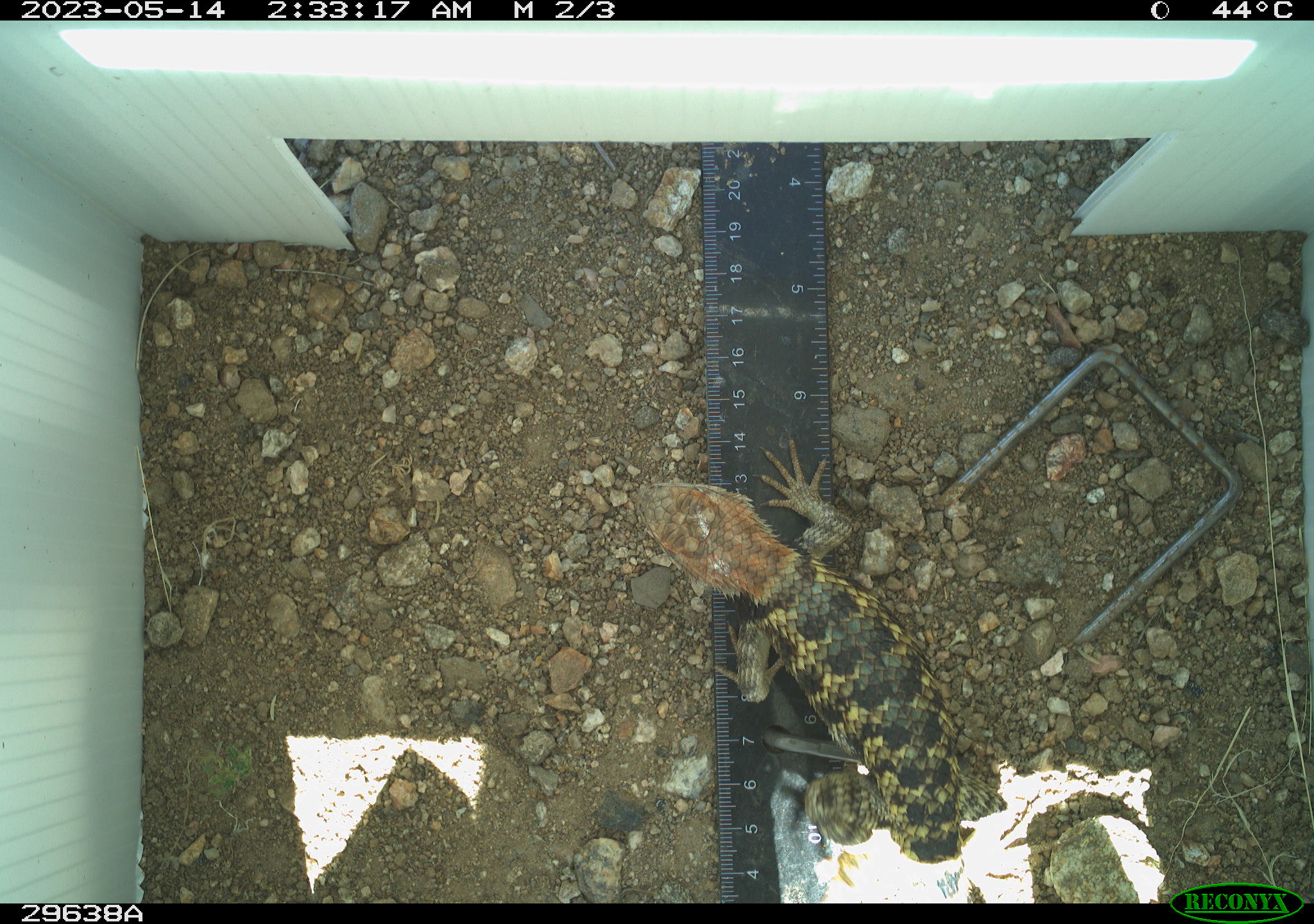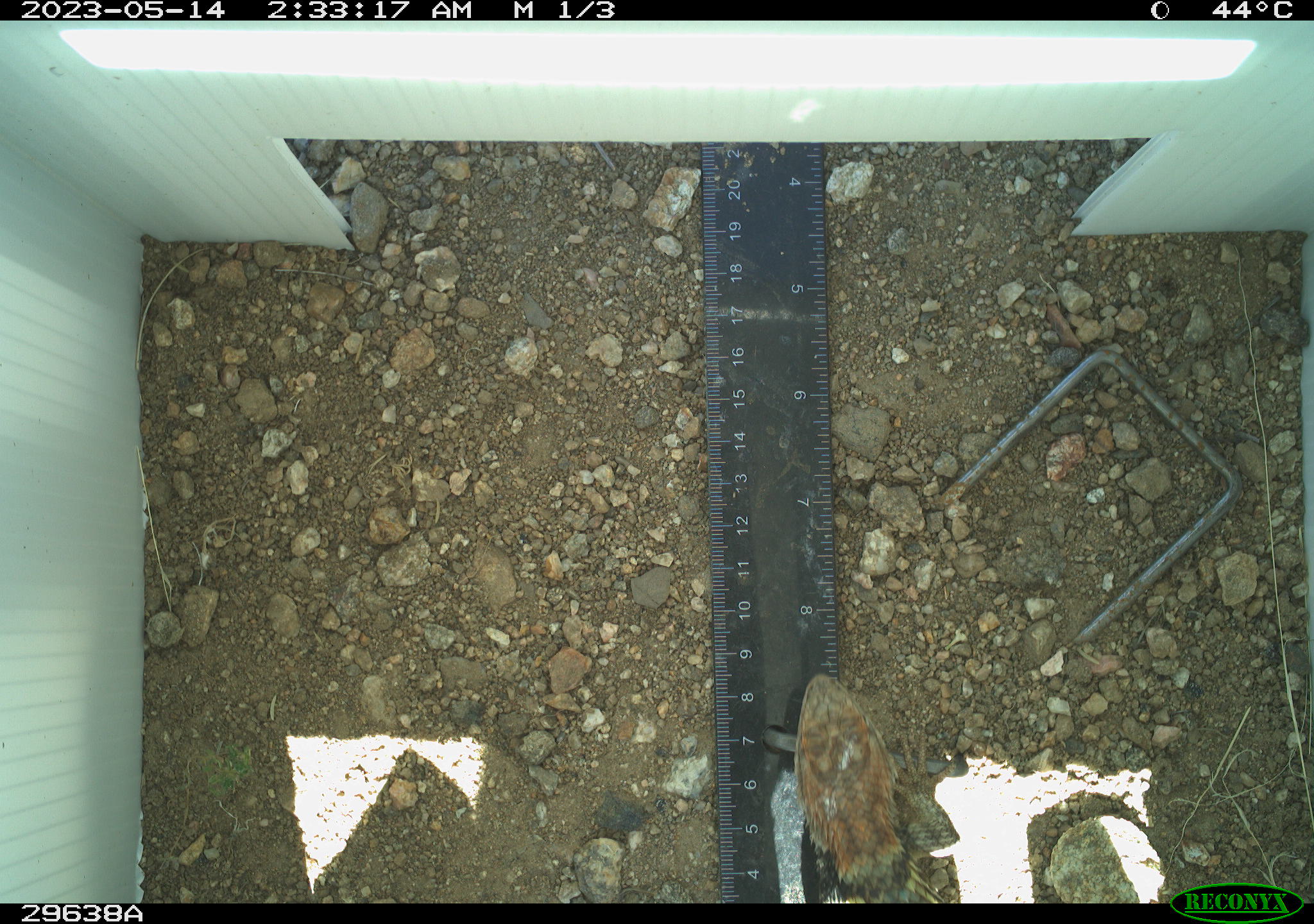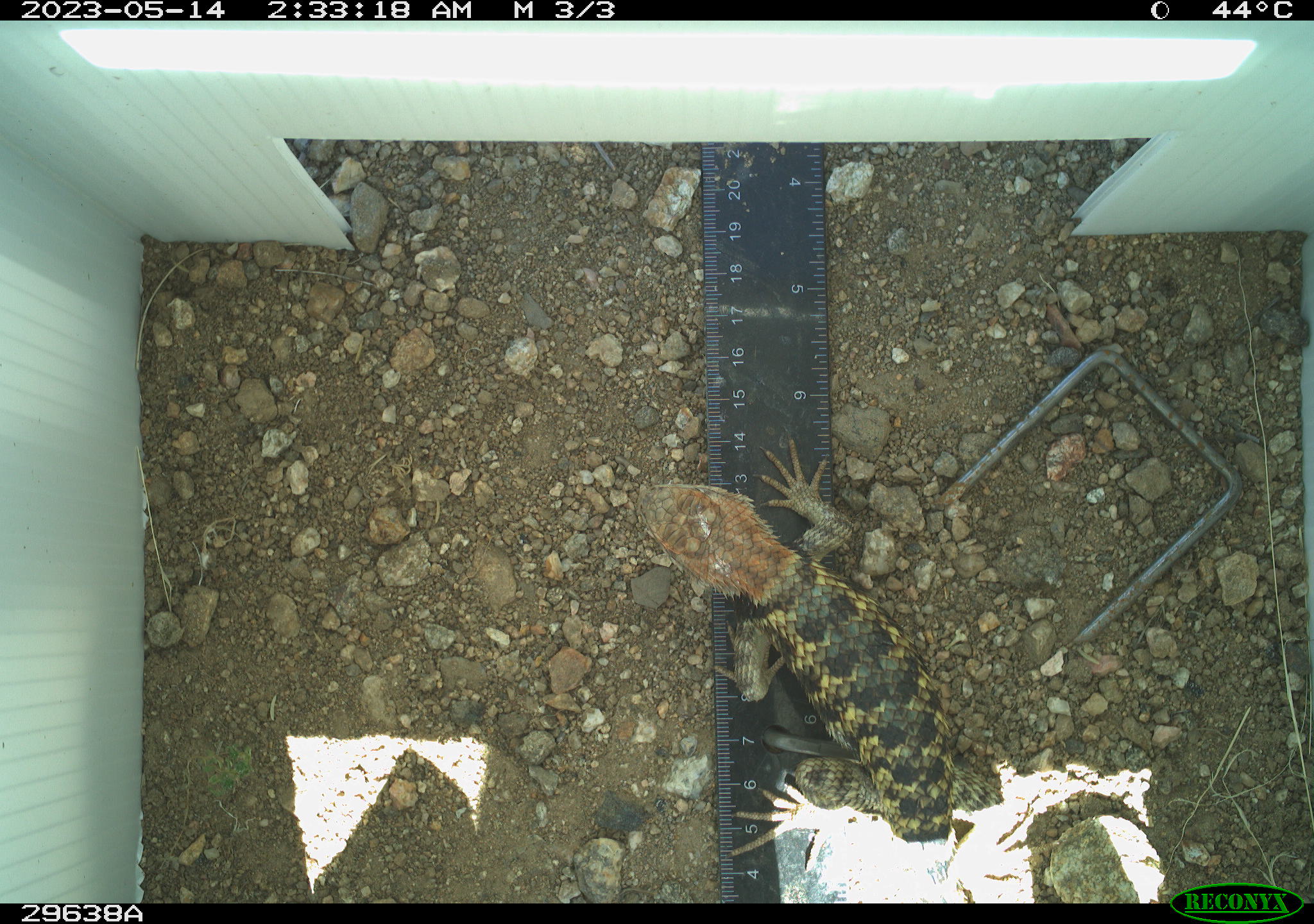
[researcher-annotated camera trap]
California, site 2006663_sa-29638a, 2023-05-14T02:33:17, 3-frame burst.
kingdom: Animalia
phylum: Chordata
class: Reptilia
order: Squamata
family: Phrynosomatidae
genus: Sceloporus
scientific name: Sceloporus uniformis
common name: yellow-backed spiny lizard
Yellow-backed spiny lizard (Sceloporus uniformis).